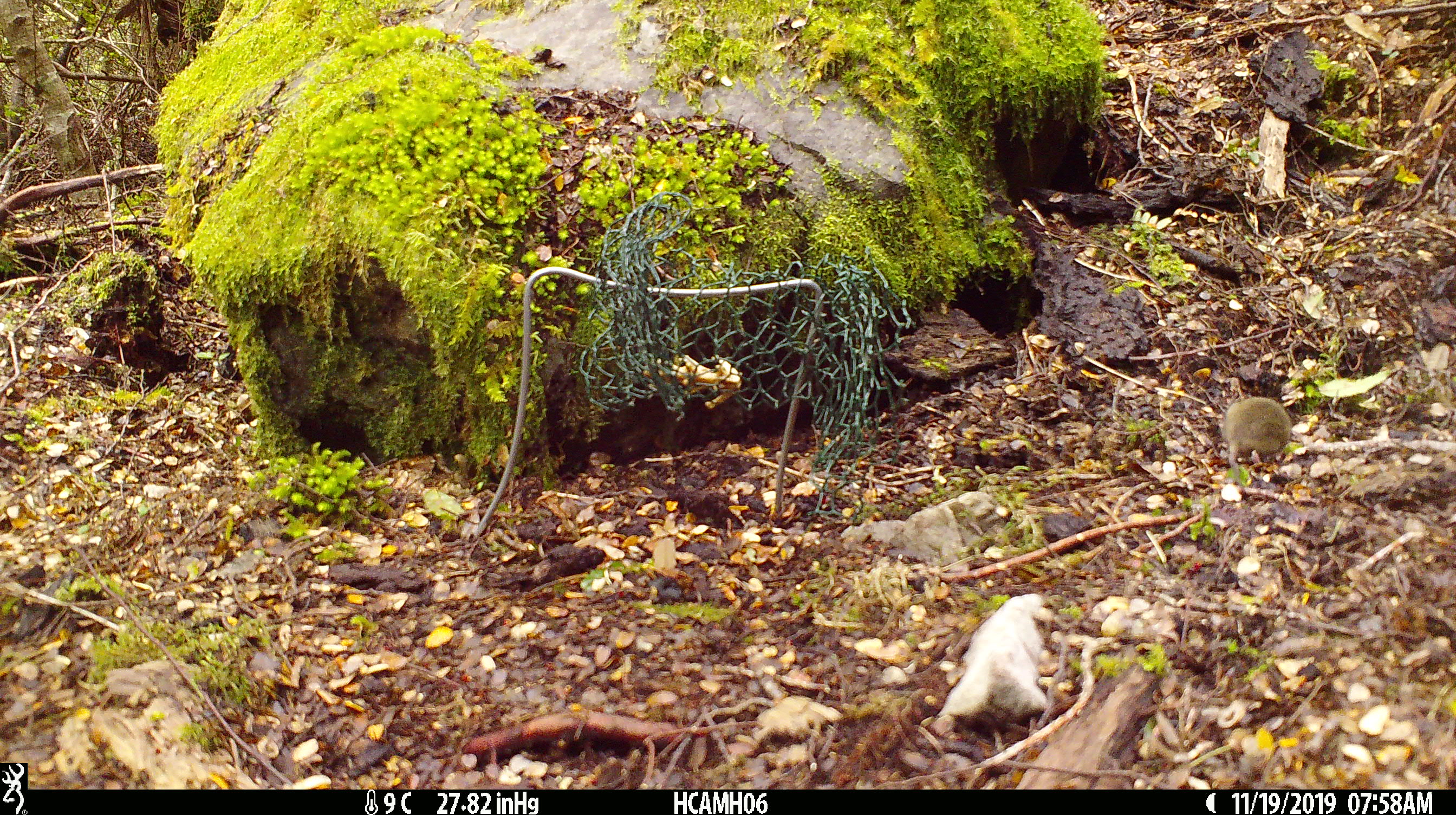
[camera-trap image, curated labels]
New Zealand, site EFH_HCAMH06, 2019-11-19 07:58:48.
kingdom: Animalia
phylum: Chordata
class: Mammalia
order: Rodentia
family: Muridae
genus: Mus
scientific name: Mus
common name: mouse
Mouse (Mus).